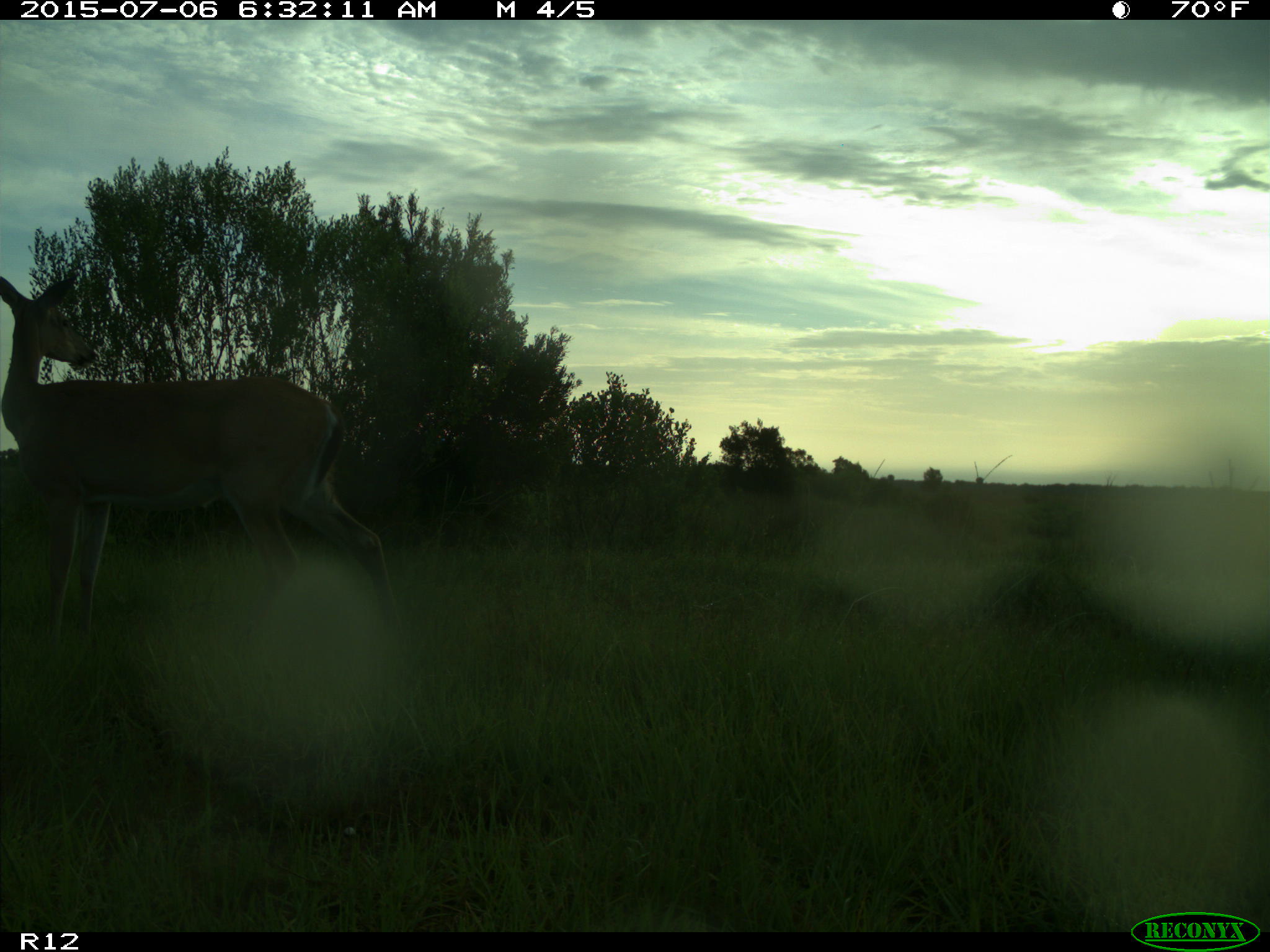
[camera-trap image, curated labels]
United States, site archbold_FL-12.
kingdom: Animalia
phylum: Chordata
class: Mammalia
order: Artiodactyla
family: Cervidae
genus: Odocoileus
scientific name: Odocoileus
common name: deer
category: unidentified deer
Unidentified deer (deer) (Odocoileus).